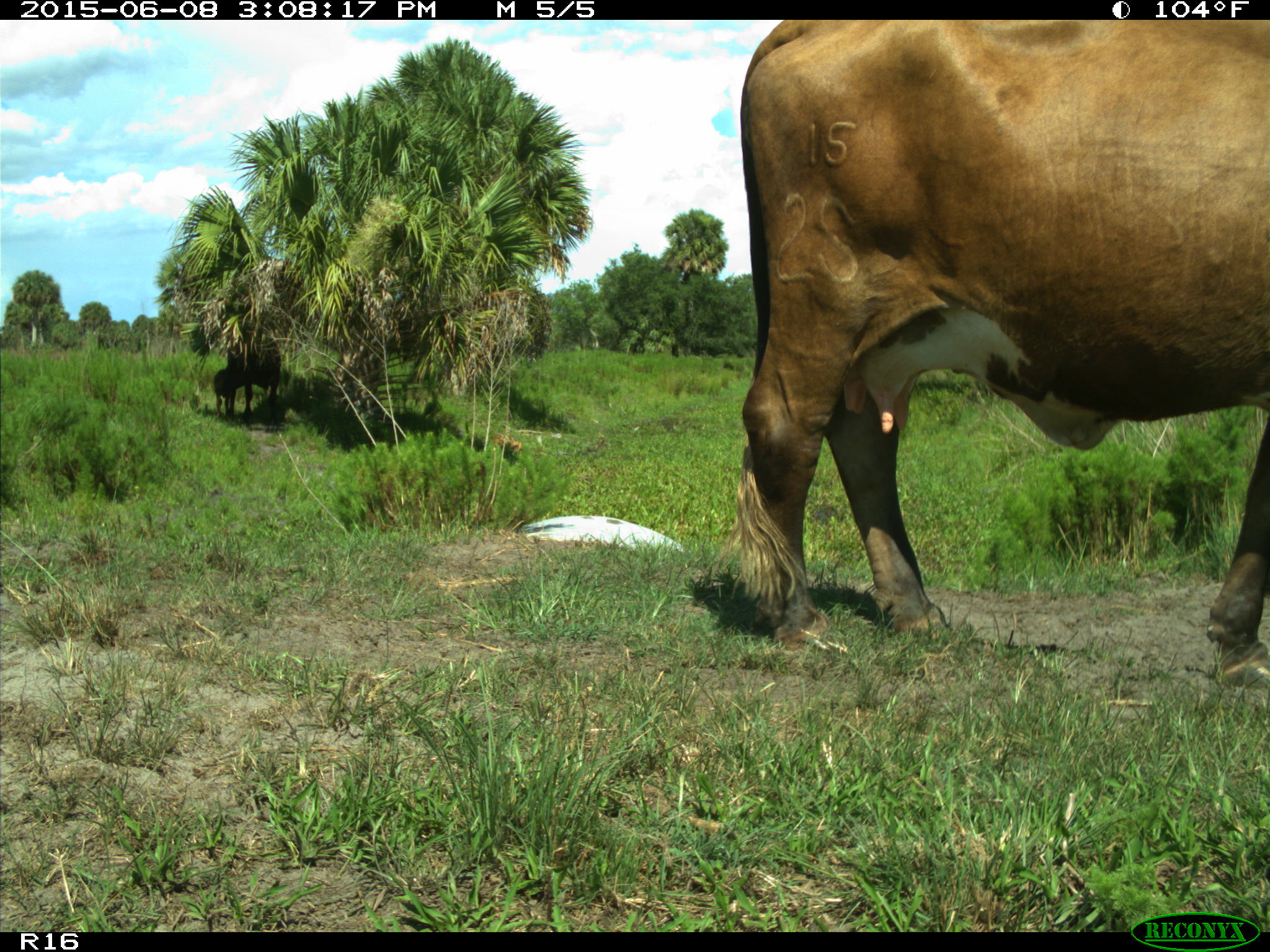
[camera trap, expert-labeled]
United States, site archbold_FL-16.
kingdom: Animalia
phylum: Chordata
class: Mammalia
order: Artiodactyla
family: Bovidae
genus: Bos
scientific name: Bos taurus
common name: domestic cow